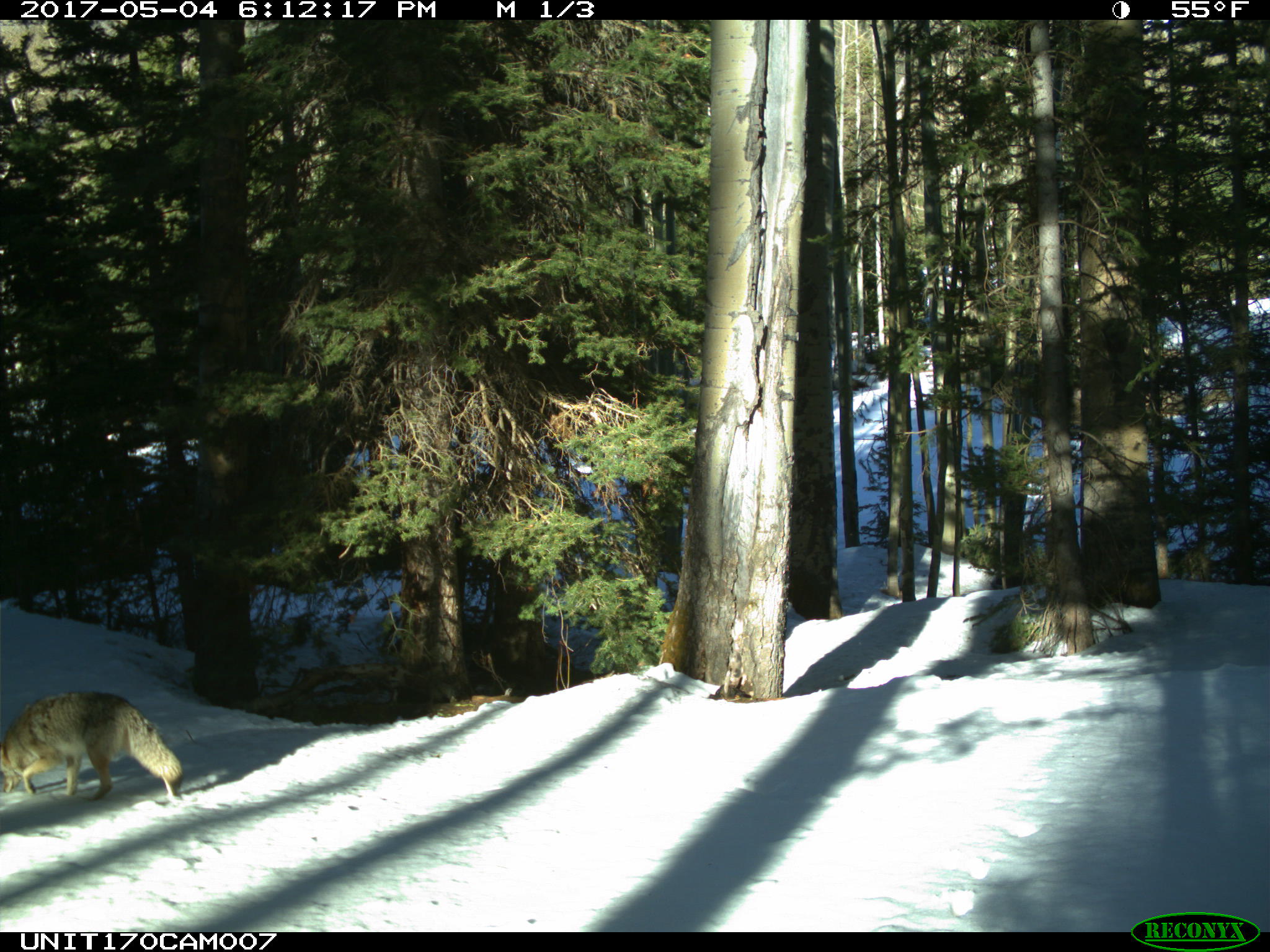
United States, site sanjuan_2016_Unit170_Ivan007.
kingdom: Animalia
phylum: Chordata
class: Mammalia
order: Carnivora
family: Canidae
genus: Canis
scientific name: Canis latrans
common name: coyote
Canis latrans (coyote).